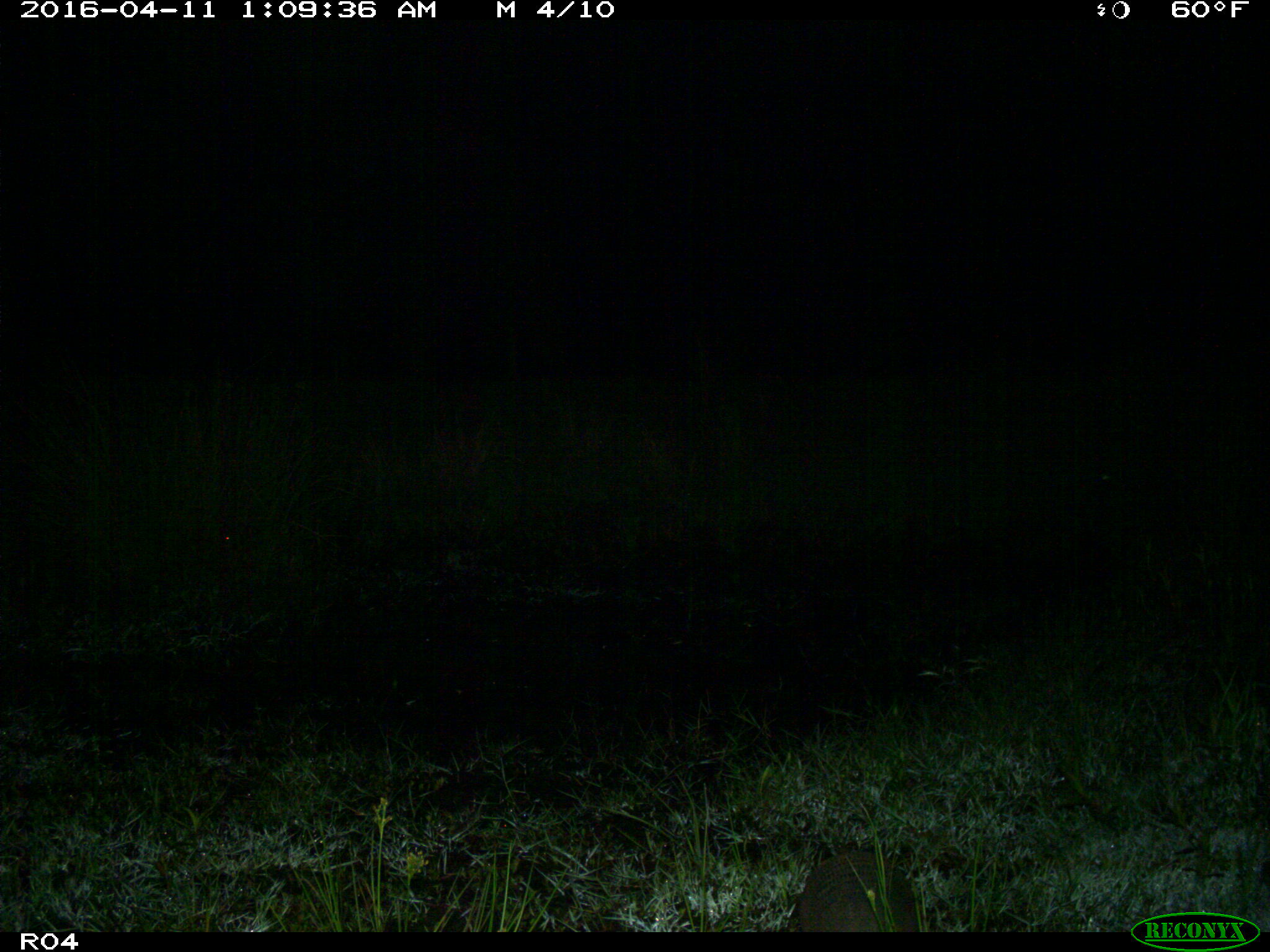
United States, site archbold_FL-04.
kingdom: Animalia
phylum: Chordata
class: Mammalia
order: Cingulata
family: Dasypodidae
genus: Dasypus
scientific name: Dasypus novemcinctus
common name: nine-banded armadillo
Dasypus novemcinctus (nine-banded armadillo).